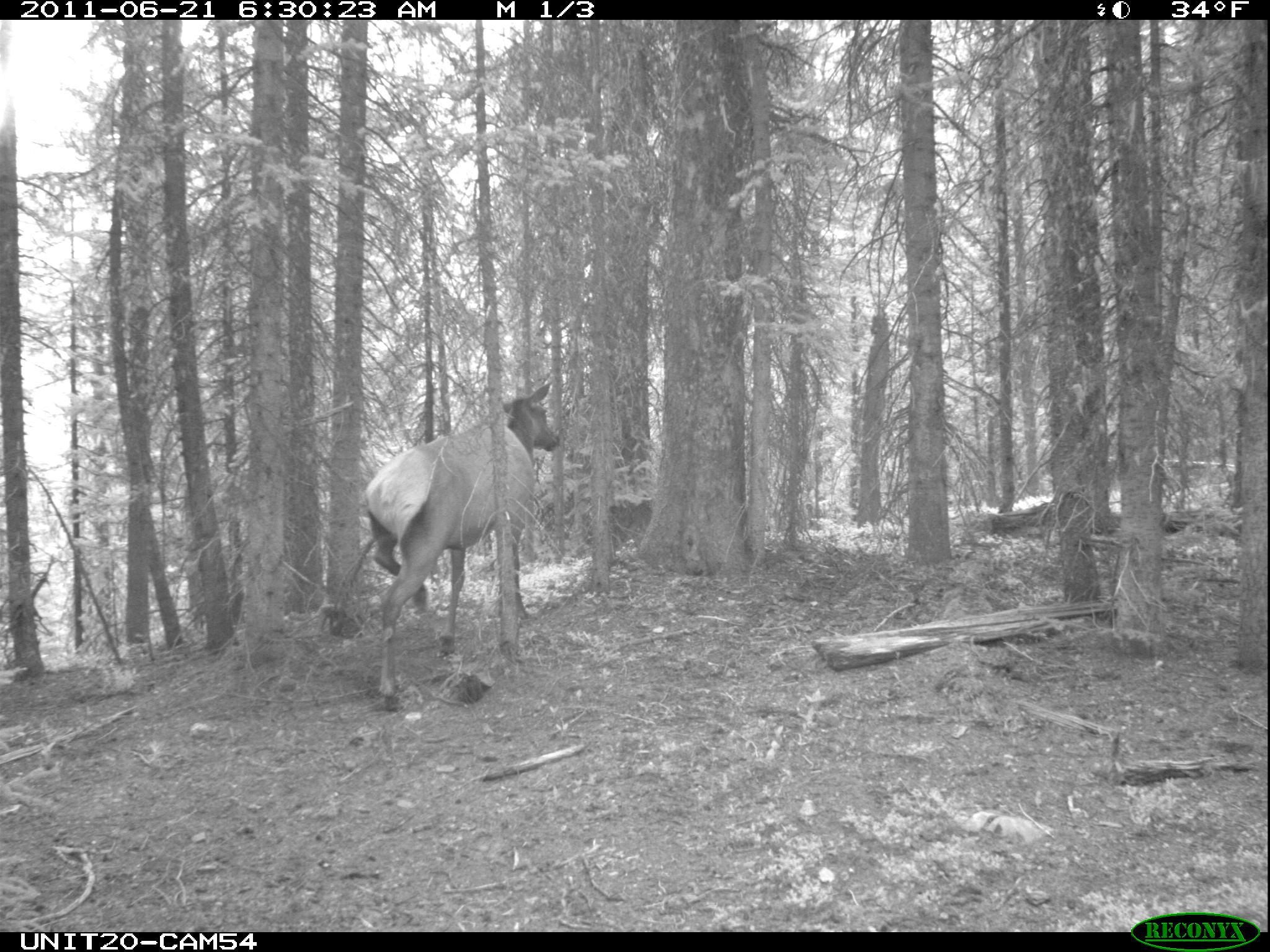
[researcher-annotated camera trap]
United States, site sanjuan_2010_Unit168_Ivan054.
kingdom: Animalia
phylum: Chordata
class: Mammalia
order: Artiodactyla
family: Cervidae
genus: Cervus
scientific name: Cervus elaphus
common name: red deer